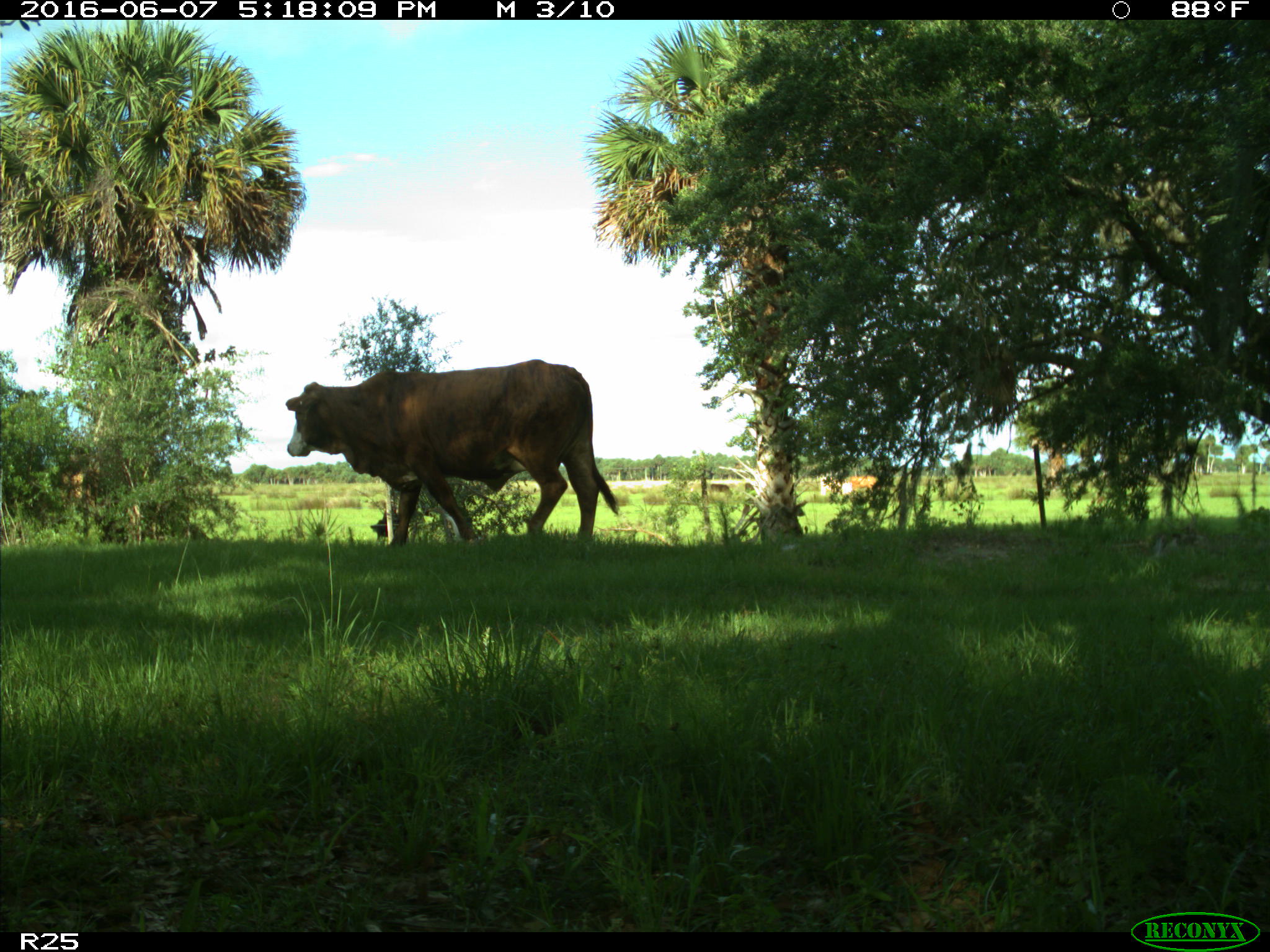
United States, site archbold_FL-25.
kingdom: Animalia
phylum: Chordata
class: Mammalia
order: Artiodactyla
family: Bovidae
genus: Bos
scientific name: Bos taurus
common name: domestic cow